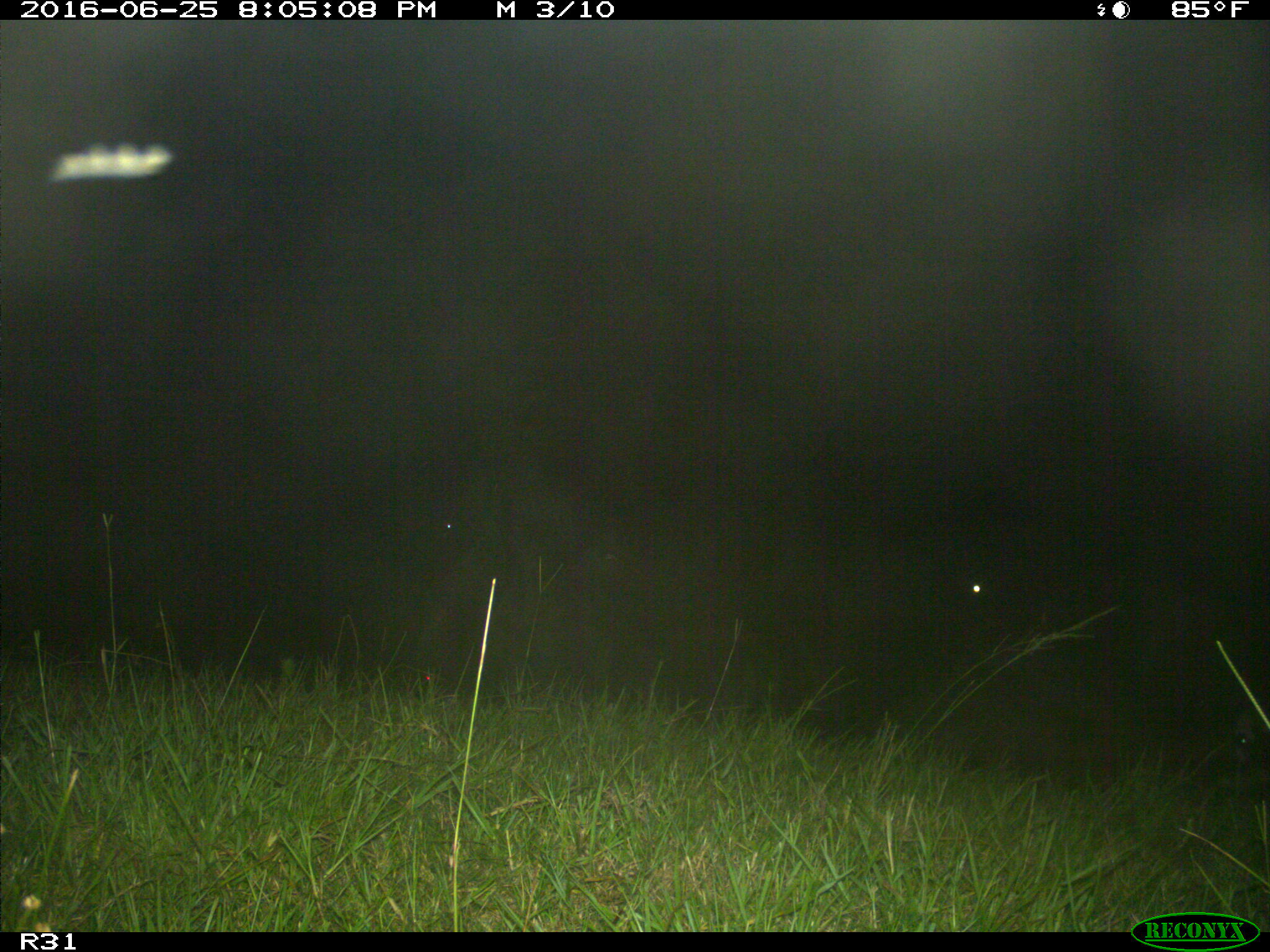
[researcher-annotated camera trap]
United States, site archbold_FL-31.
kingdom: Animalia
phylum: Chordata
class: Mammalia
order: Artiodactyla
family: Bovidae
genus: Bos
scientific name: Bos taurus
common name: domestic cow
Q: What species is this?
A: Bos taurus (domestic cow).